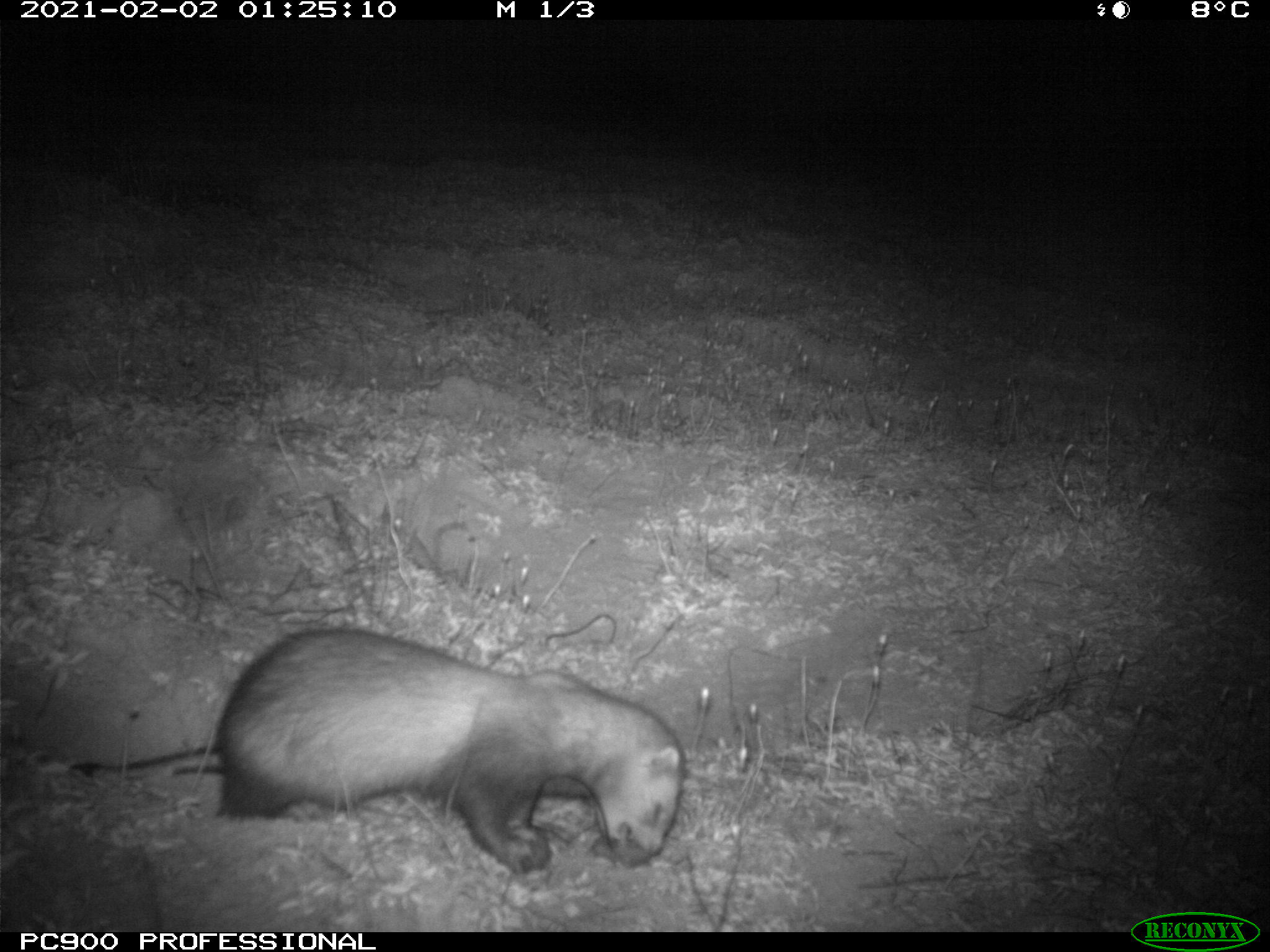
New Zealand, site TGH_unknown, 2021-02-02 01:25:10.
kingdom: Animalia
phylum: Chordata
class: Mammalia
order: Carnivora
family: Mustelidae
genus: Mustela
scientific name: Mustela furo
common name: ferret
Ferret (Mustela furo).